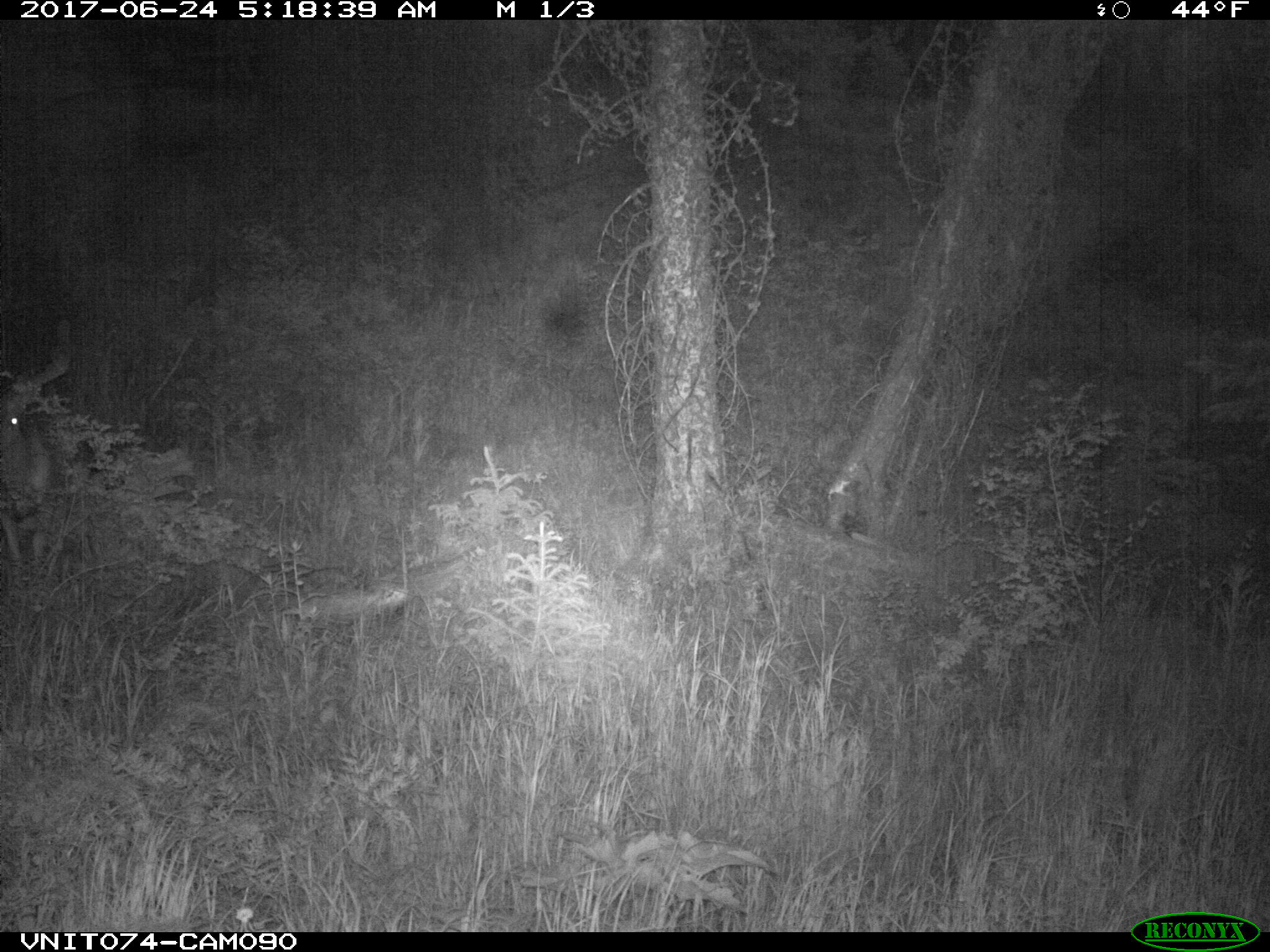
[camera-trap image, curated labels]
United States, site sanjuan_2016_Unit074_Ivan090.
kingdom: Animalia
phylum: Chordata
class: Mammalia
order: Artiodactyla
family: Cervidae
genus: Odocoileus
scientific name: Odocoileus hemionus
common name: mule deer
Odocoileus hemionus (mule deer).